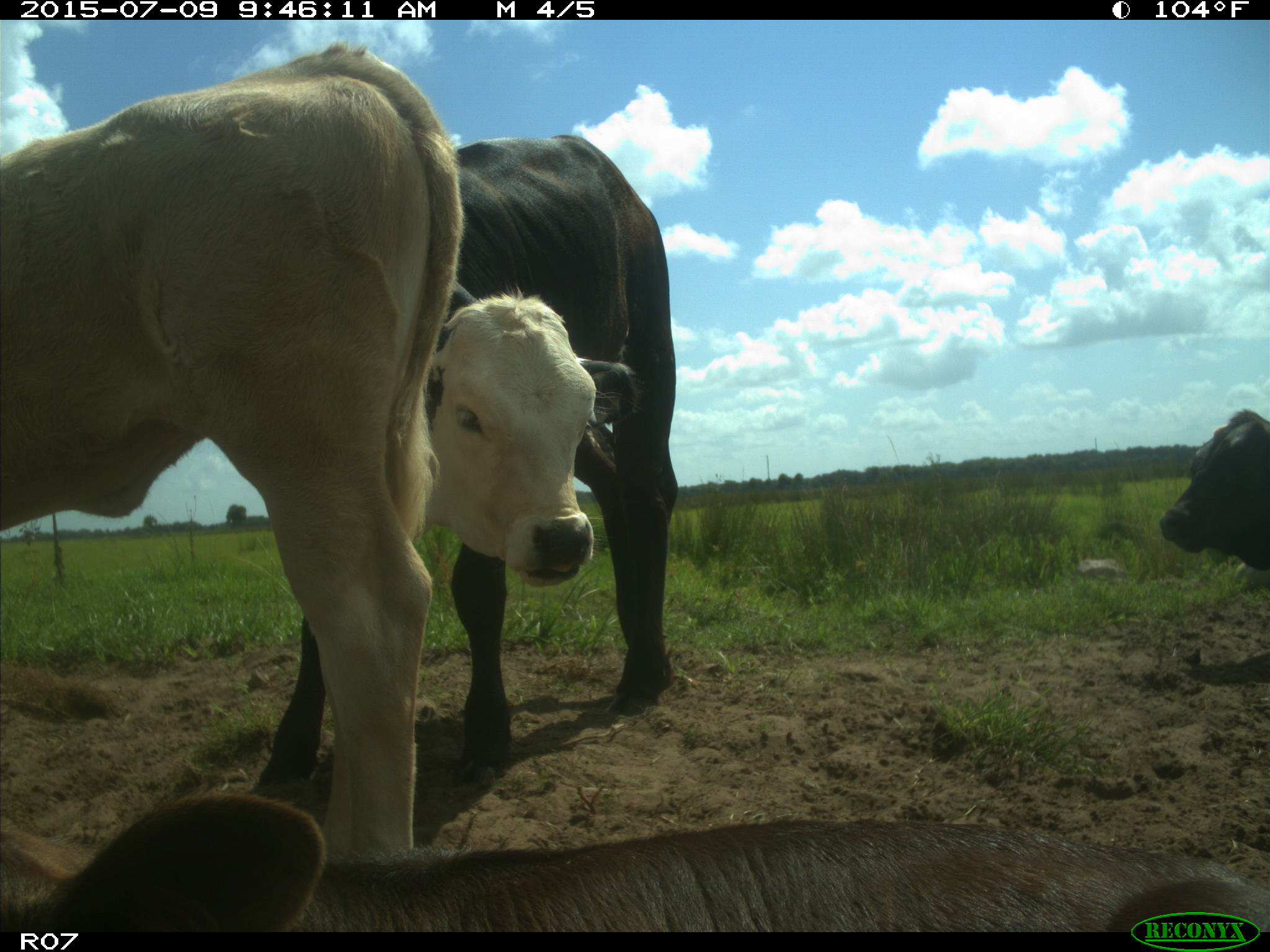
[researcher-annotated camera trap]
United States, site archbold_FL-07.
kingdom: Animalia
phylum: Chordata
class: Mammalia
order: Artiodactyla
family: Bovidae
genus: Bos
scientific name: Bos taurus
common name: domestic cow